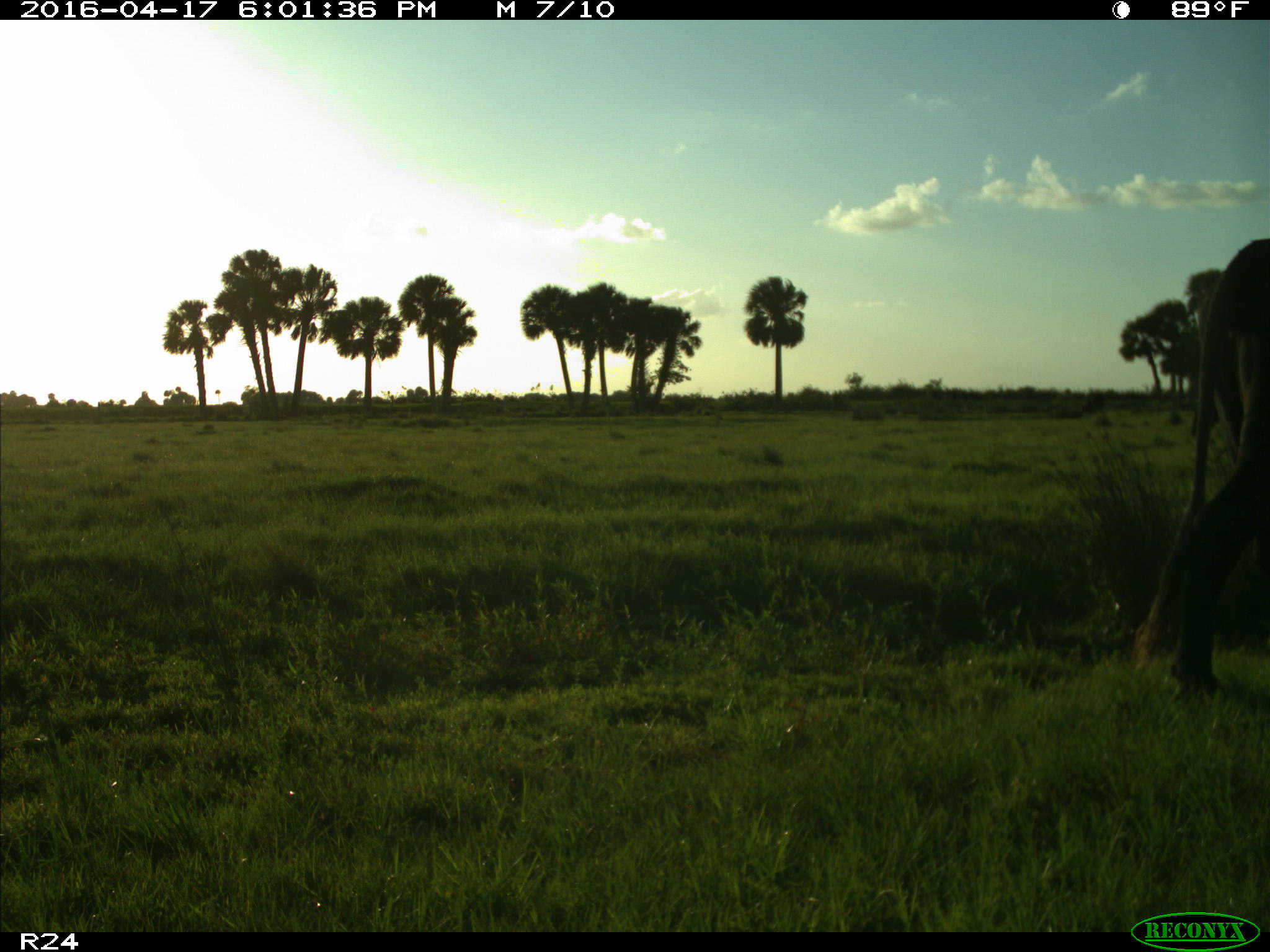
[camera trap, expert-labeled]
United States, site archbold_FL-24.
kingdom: Animalia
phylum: Chordata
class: Mammalia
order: Artiodactyla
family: Bovidae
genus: Bos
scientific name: Bos taurus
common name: domestic cow